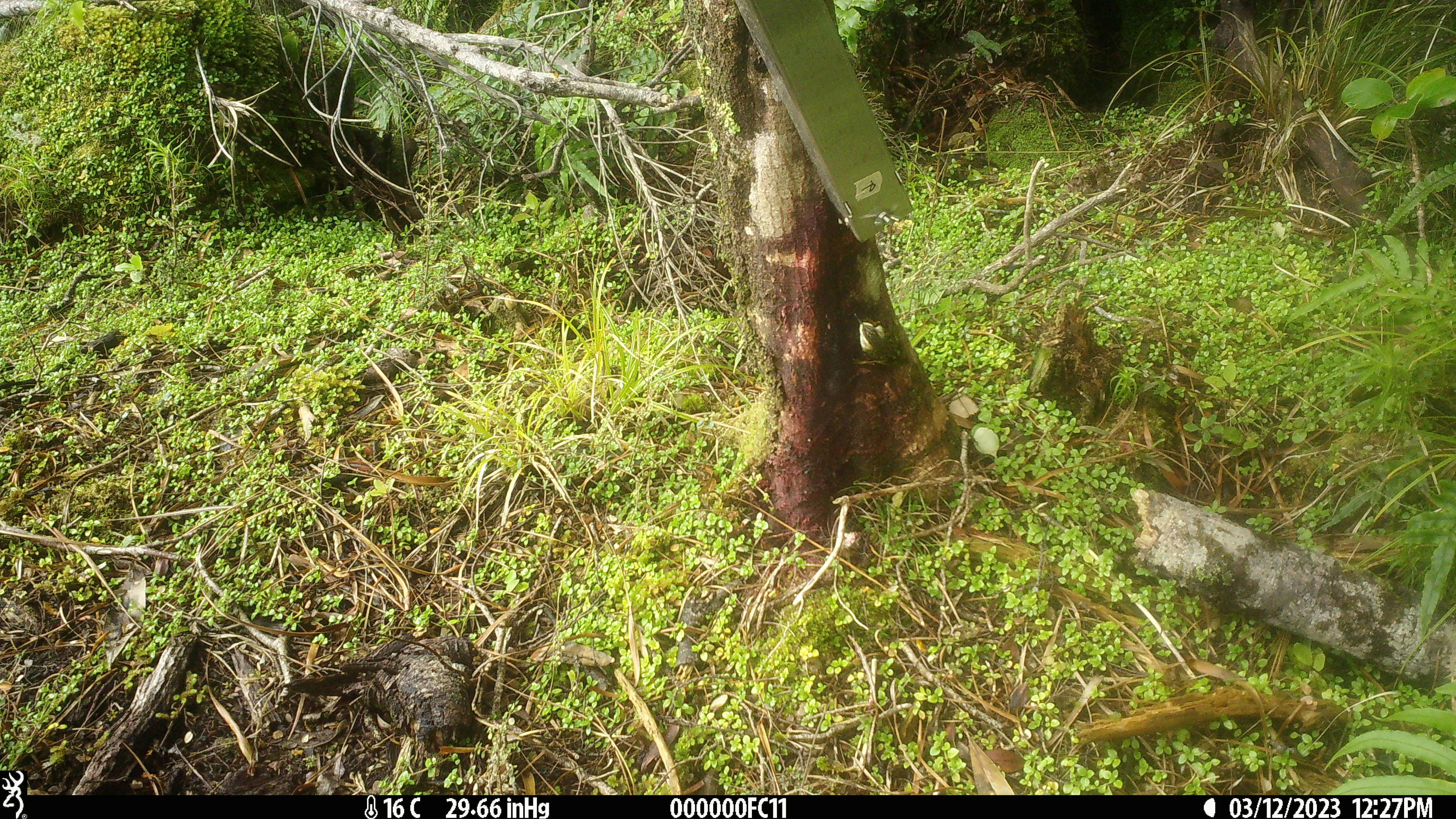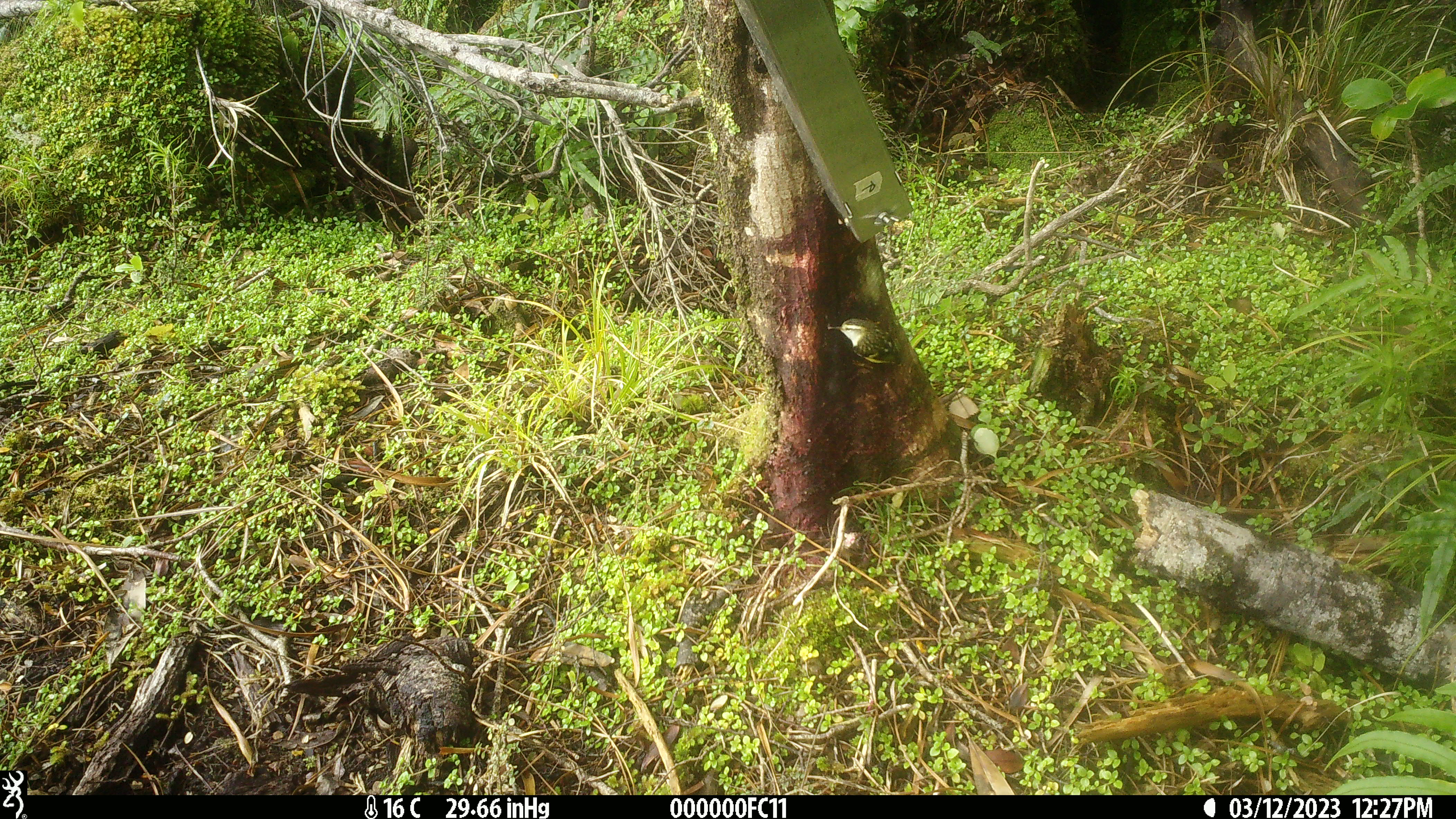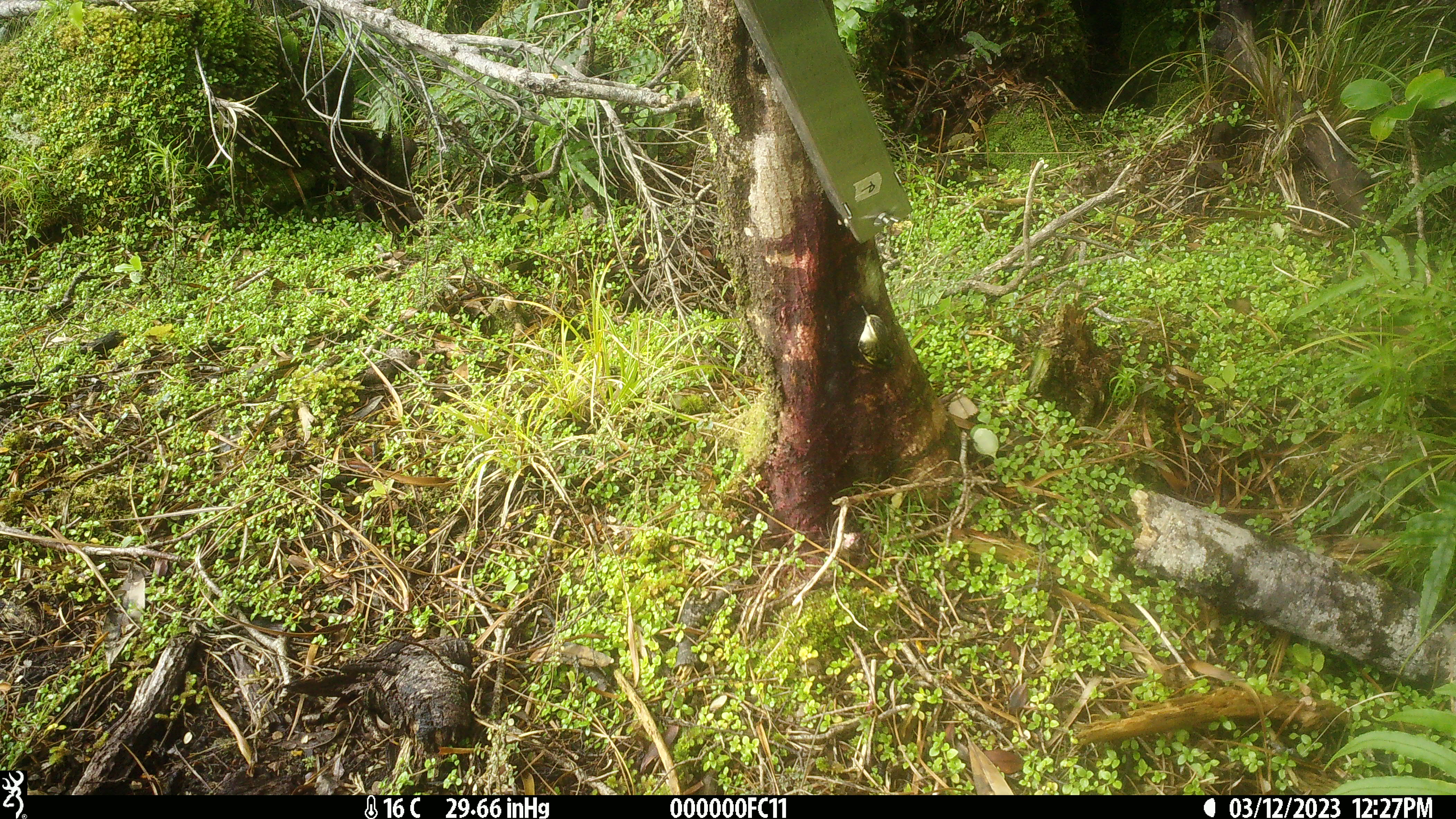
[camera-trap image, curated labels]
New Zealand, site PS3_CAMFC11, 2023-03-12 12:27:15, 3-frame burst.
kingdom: Animalia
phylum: Chordata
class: Aves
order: Passeriformes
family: Acanthisittidae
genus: Acanthisitta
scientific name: Acanthisitta chloris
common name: rifleman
Rifleman (Acanthisitta chloris).